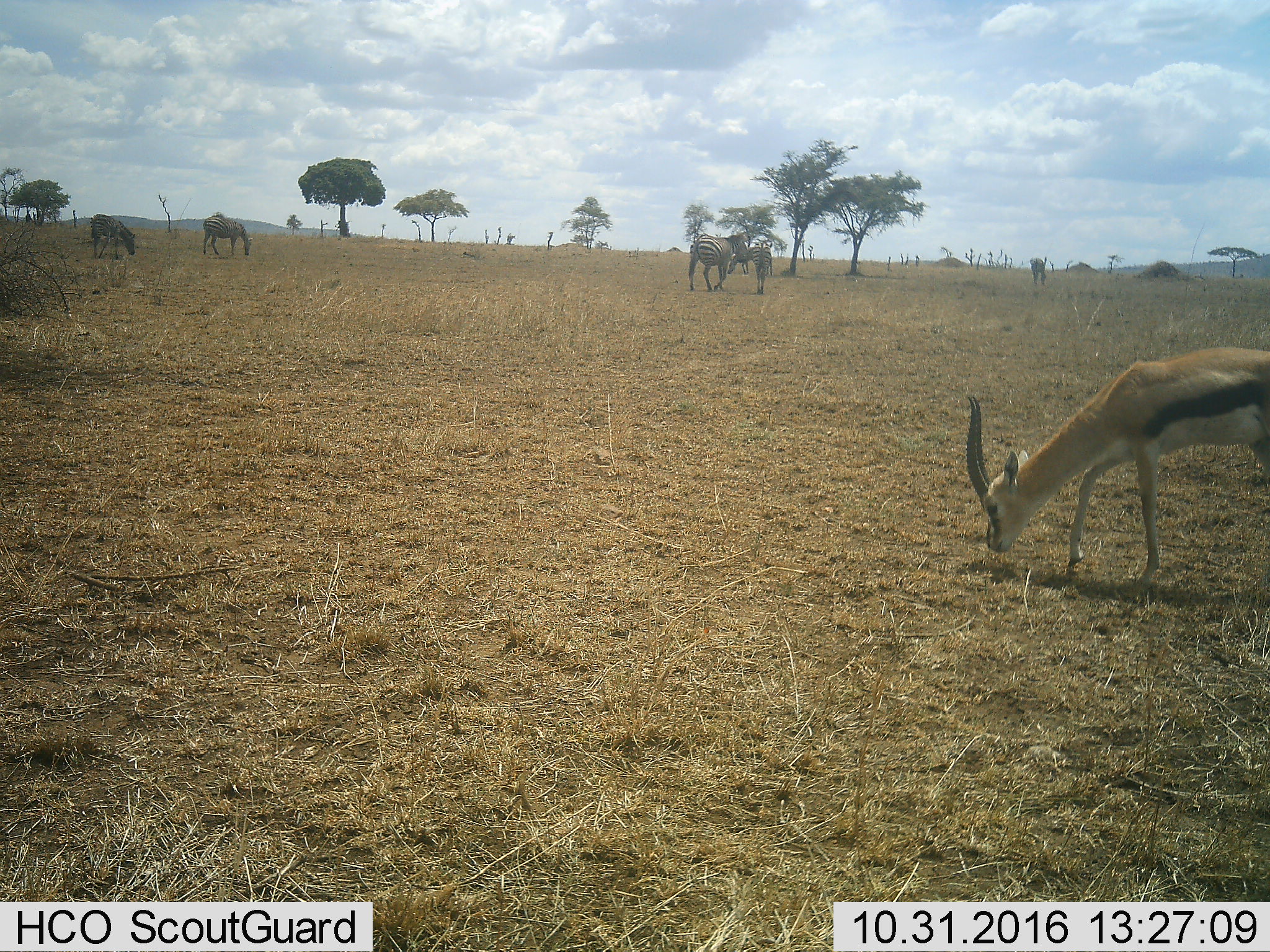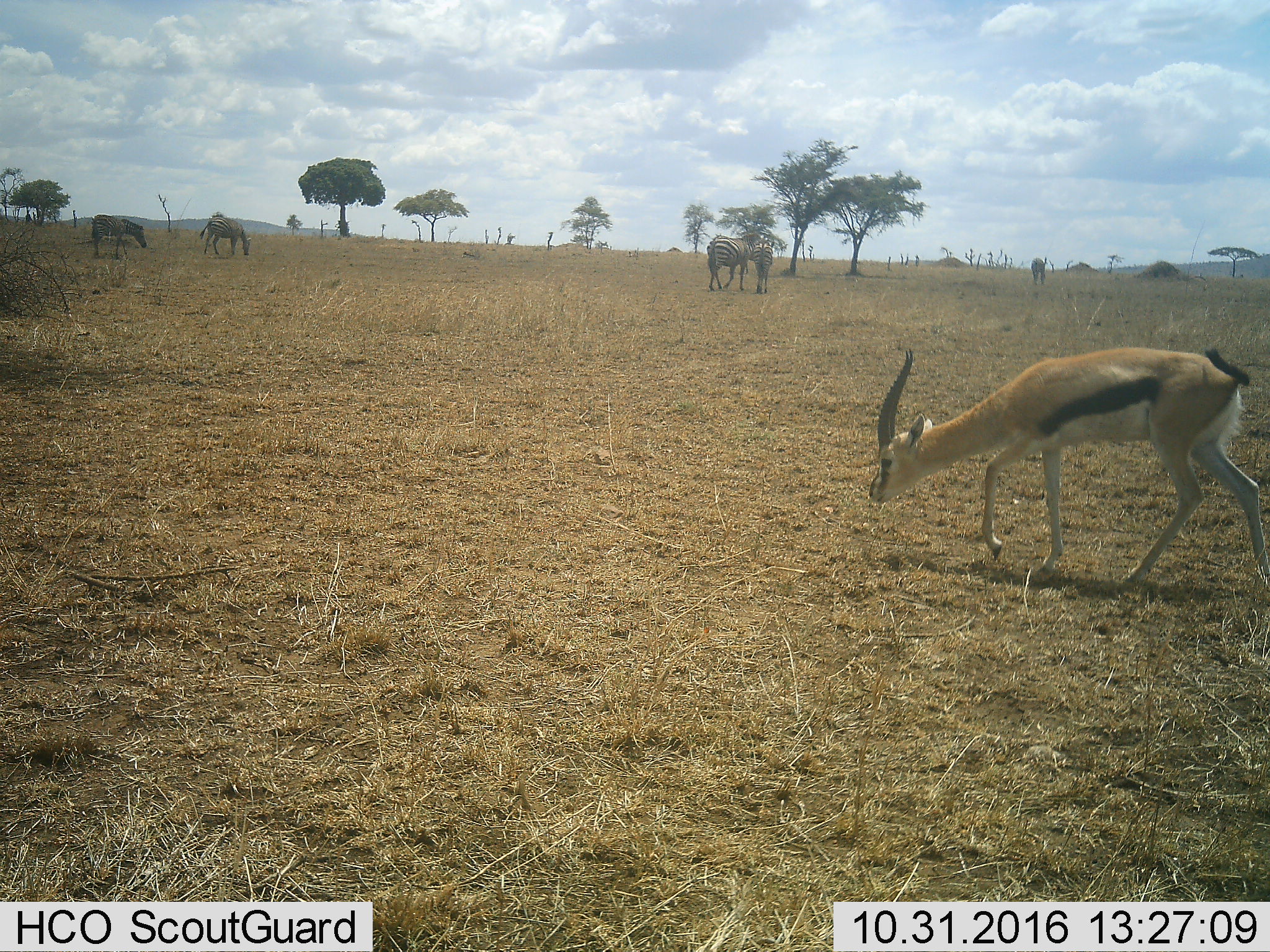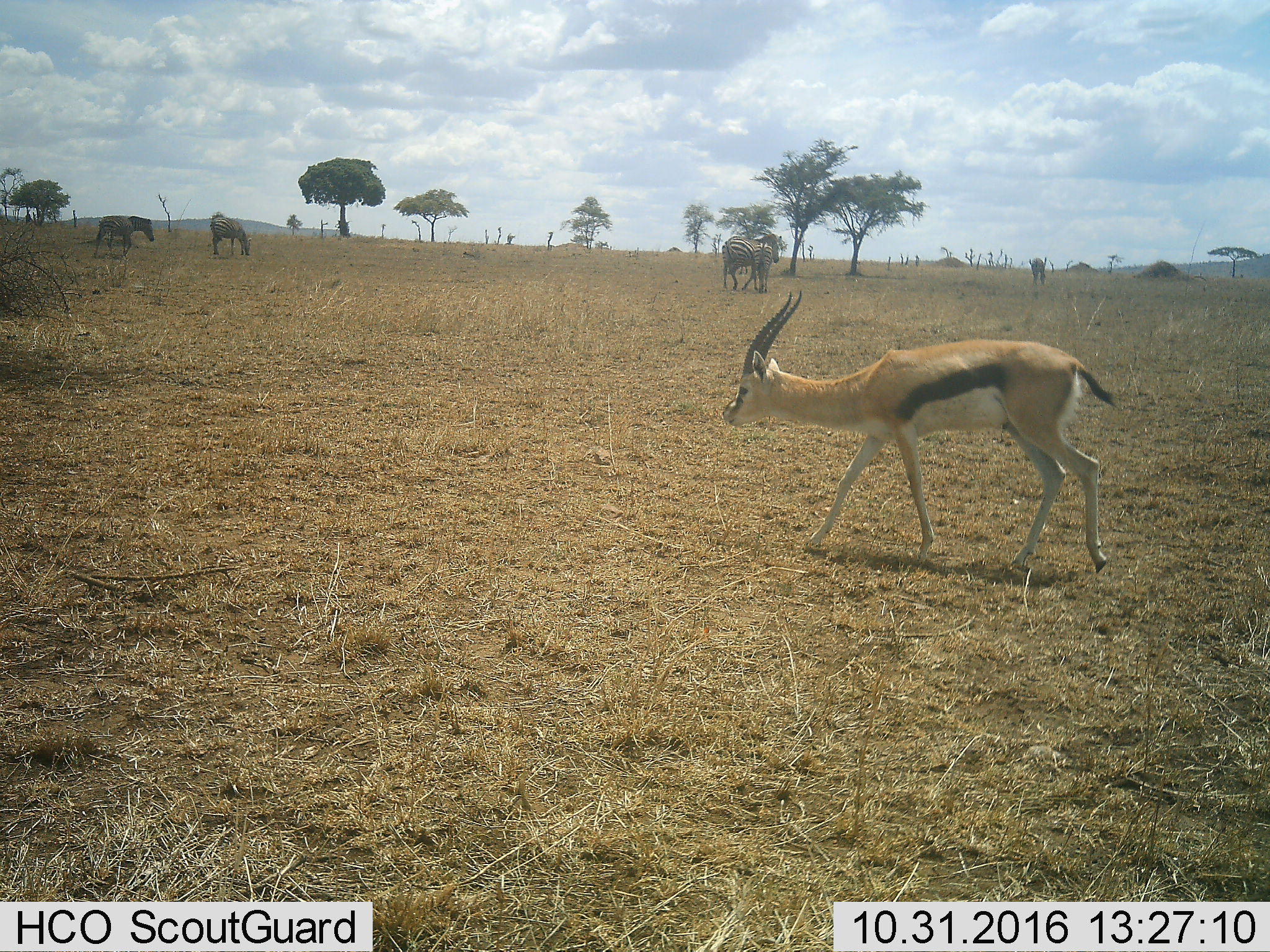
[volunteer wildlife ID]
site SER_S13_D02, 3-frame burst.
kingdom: Animalia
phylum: Chordata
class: Mammalia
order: Artiodactyla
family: Bovidae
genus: Eudorcas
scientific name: Eudorcas thomsonii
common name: thomson's gazelle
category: gazellethomsons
Gazellethomsons (thomson's gazelle) (Eudorcas thomsonii), count 1. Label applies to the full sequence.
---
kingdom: Animalia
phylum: Chordata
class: Mammalia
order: Perissodactyla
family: Equidae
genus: Equus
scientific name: Equus quagga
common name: plains zebra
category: zebraplains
Zebraplains (plains zebra) (Equus quagga), count 5. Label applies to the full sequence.